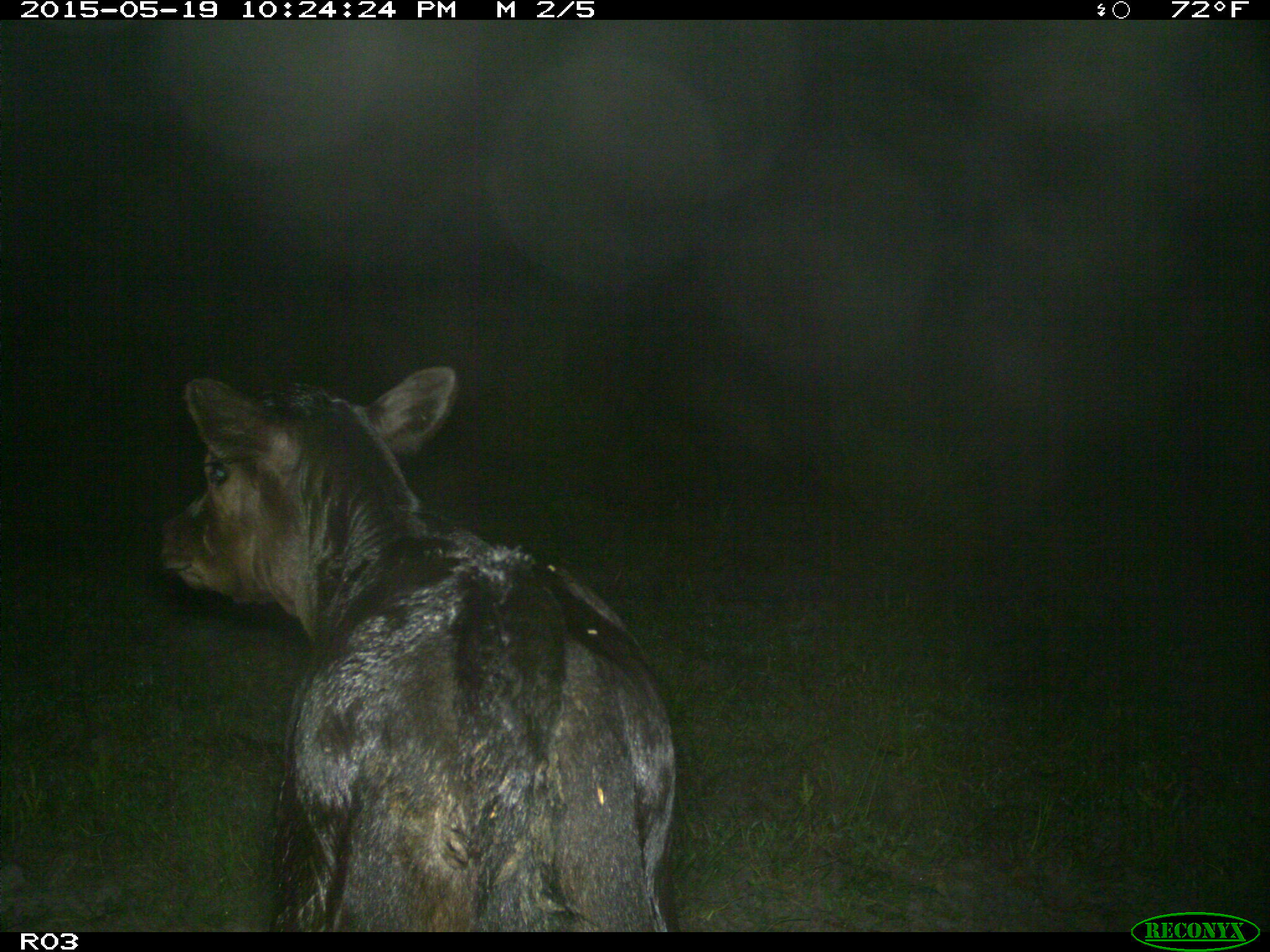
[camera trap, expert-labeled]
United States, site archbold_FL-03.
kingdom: Animalia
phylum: Chordata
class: Mammalia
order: Artiodactyla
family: Bovidae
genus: Bos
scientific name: Bos taurus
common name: domestic cow